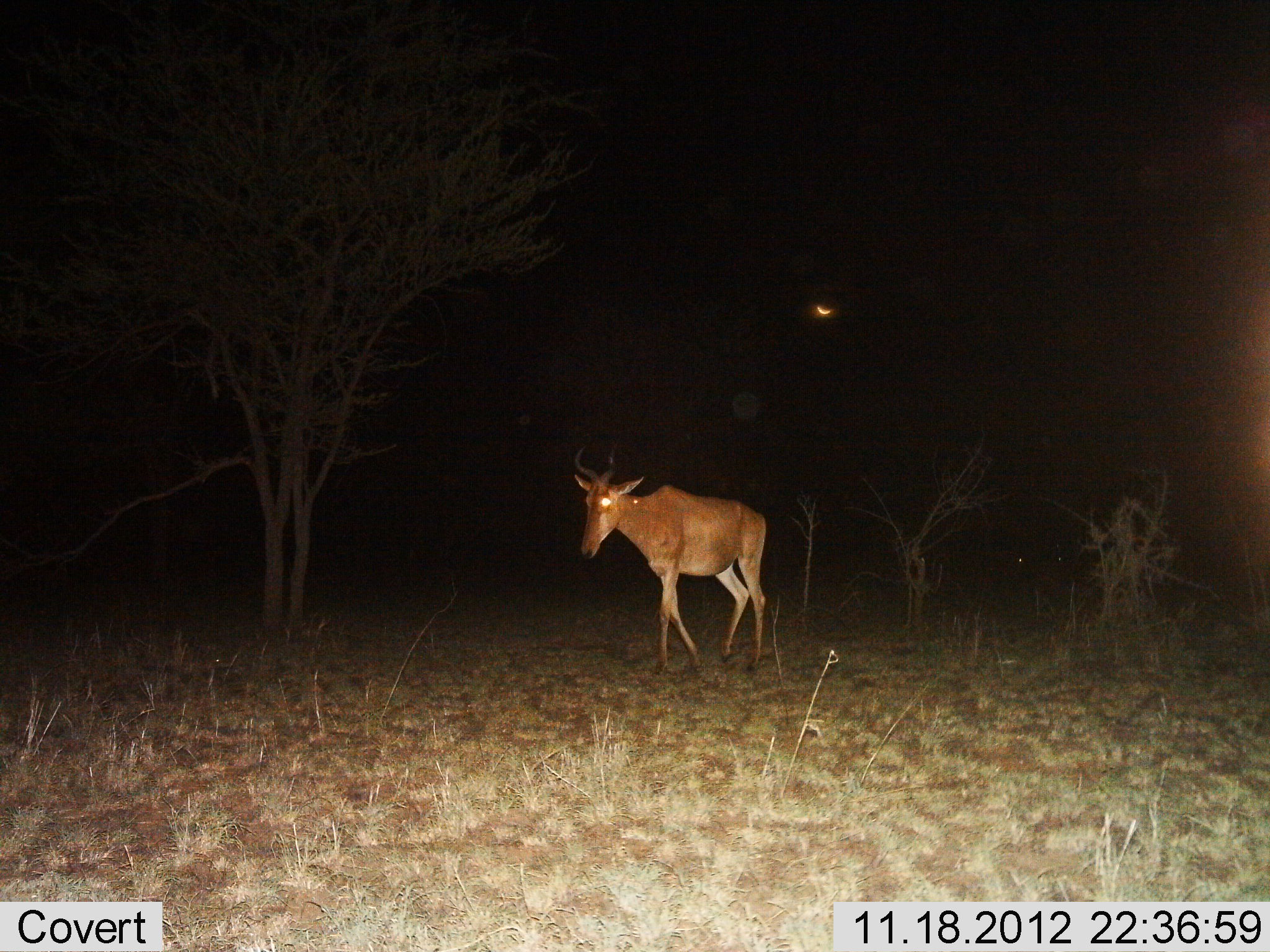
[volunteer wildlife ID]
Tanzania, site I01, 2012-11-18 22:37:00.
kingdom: Animalia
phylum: Chordata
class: Mammalia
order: Artiodactyla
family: Bovidae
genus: Alcelaphus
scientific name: Alcelaphus buselaphus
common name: hartebeest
Hartebeest (Alcelaphus buselaphus), count 1. Behavior (volunteer vote fractions): standing 10%, resting 0%, moving 90%, interacting 0%. Young present (vote fraction): 0%. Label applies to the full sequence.